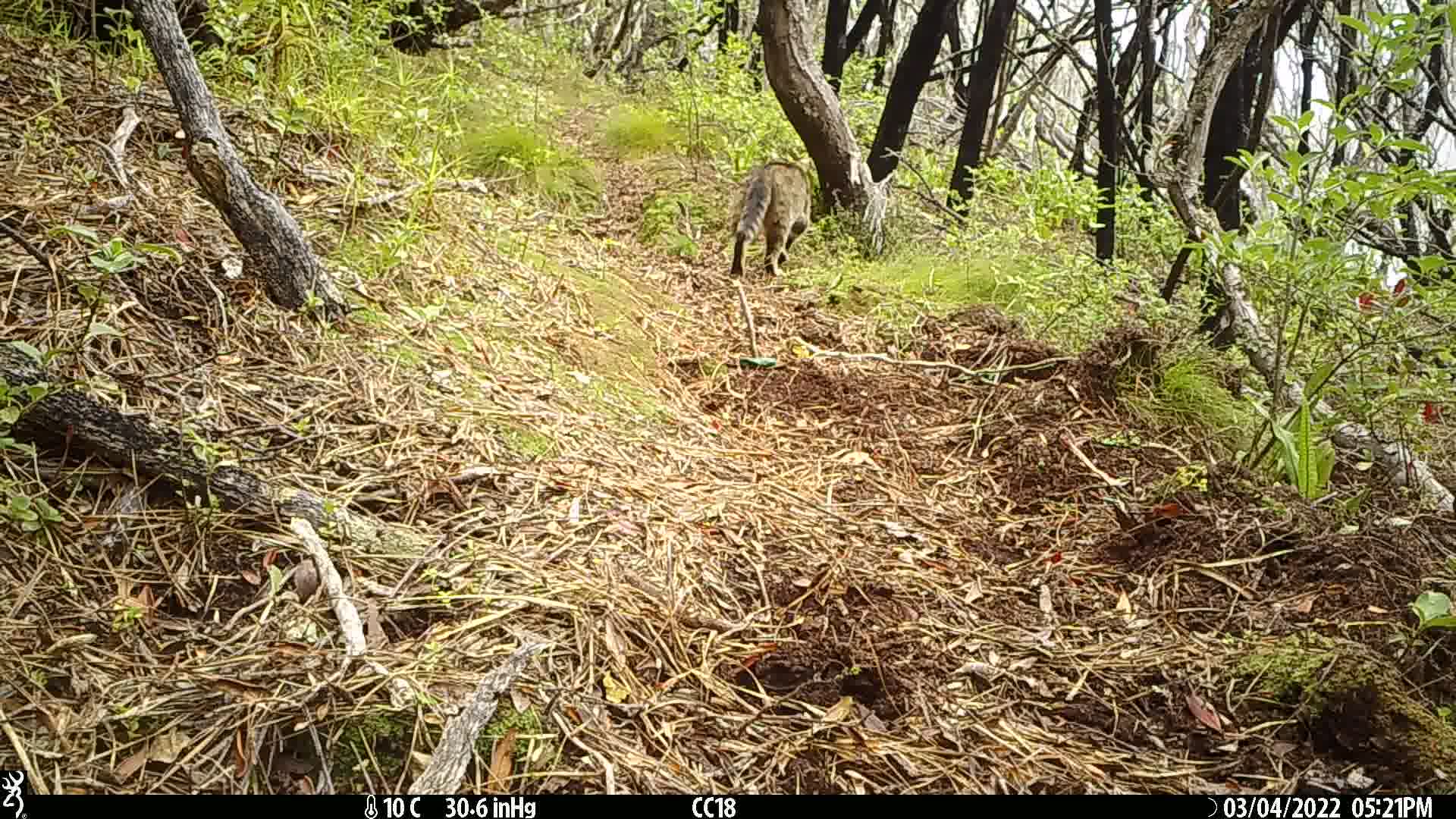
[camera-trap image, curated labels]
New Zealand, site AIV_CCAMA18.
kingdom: Animalia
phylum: Chordata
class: Mammalia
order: Carnivora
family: Felidae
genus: Felis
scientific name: Felis catus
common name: domestic cat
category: cat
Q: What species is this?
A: Cat (domestic cat) (Felis catus).